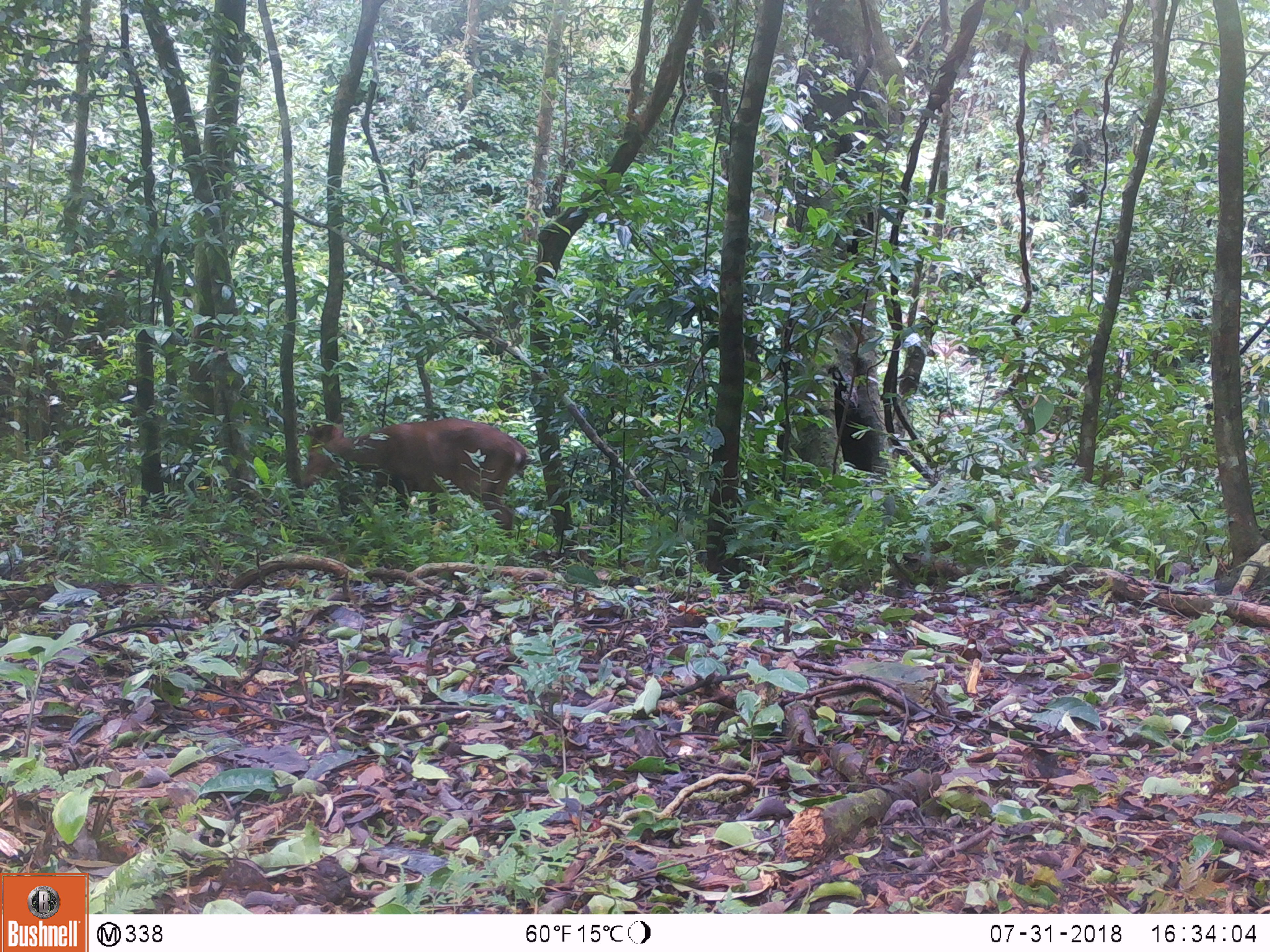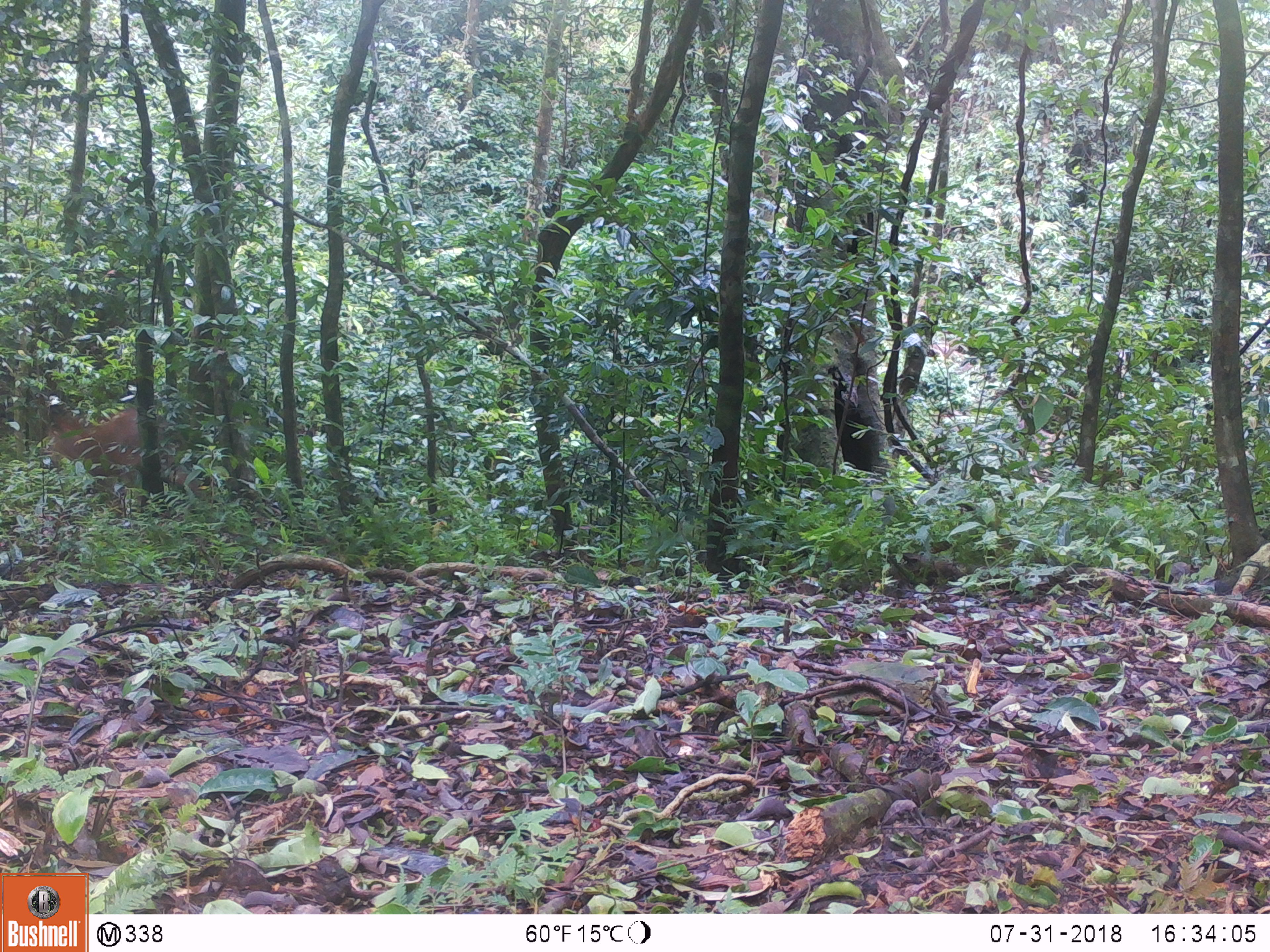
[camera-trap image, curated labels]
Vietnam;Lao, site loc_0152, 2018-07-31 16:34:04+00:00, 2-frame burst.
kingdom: Animalia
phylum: Chordata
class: Mammalia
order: Artiodactyla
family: Cervidae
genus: Muntiacus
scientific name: Muntiacus vuquangensis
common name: large-antlered muntjac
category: large antlered muntjac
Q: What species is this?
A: Large antlered muntjac (large-antlered muntjac) (Muntiacus vuquangensis).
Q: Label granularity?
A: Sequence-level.